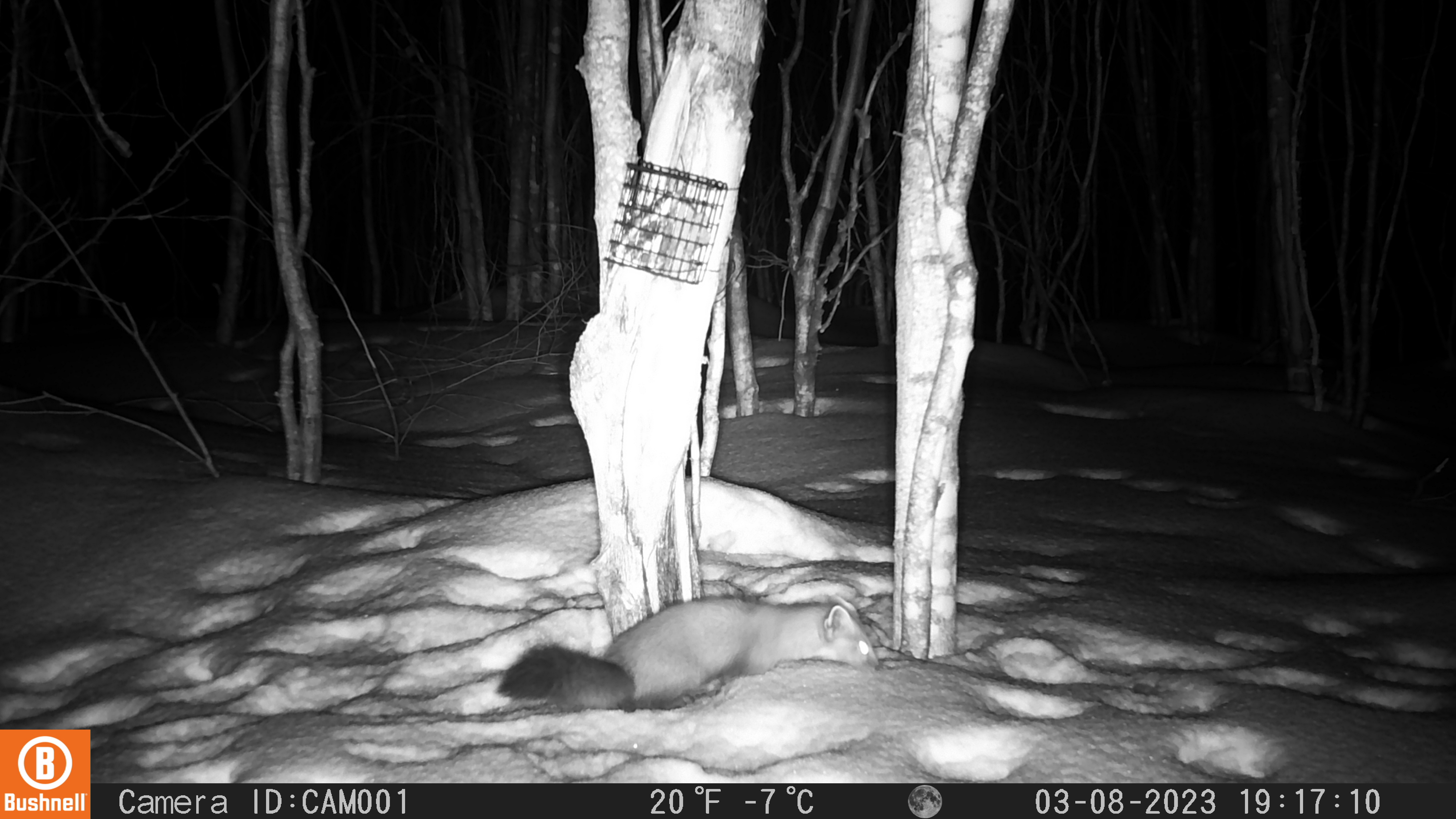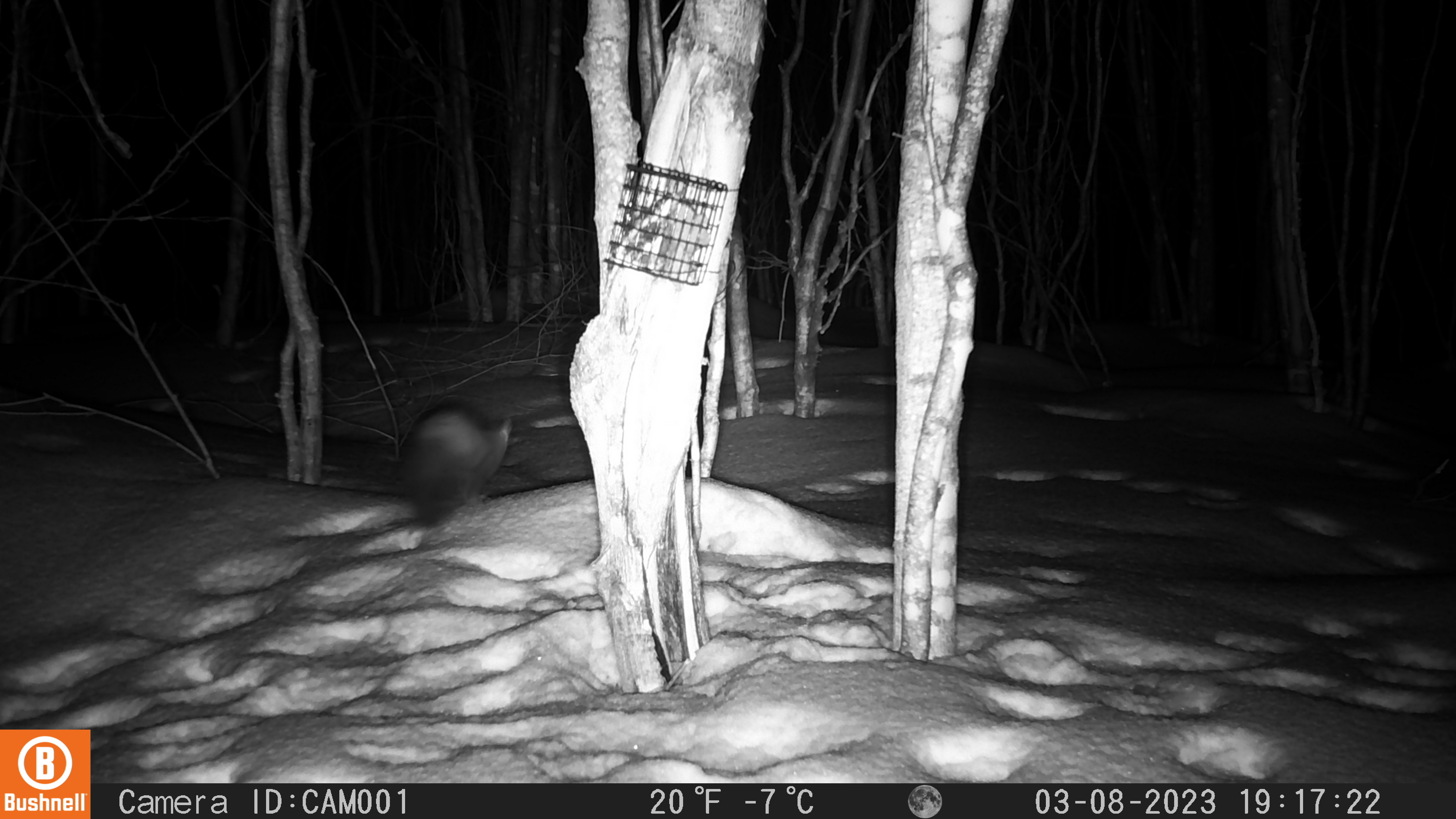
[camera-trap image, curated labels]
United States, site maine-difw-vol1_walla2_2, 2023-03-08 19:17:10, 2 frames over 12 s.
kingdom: Animalia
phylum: Chordata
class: Mammalia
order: Carnivora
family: Mustelidae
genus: Martes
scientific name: Martes americana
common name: american marten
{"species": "american marten (Martes americana)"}